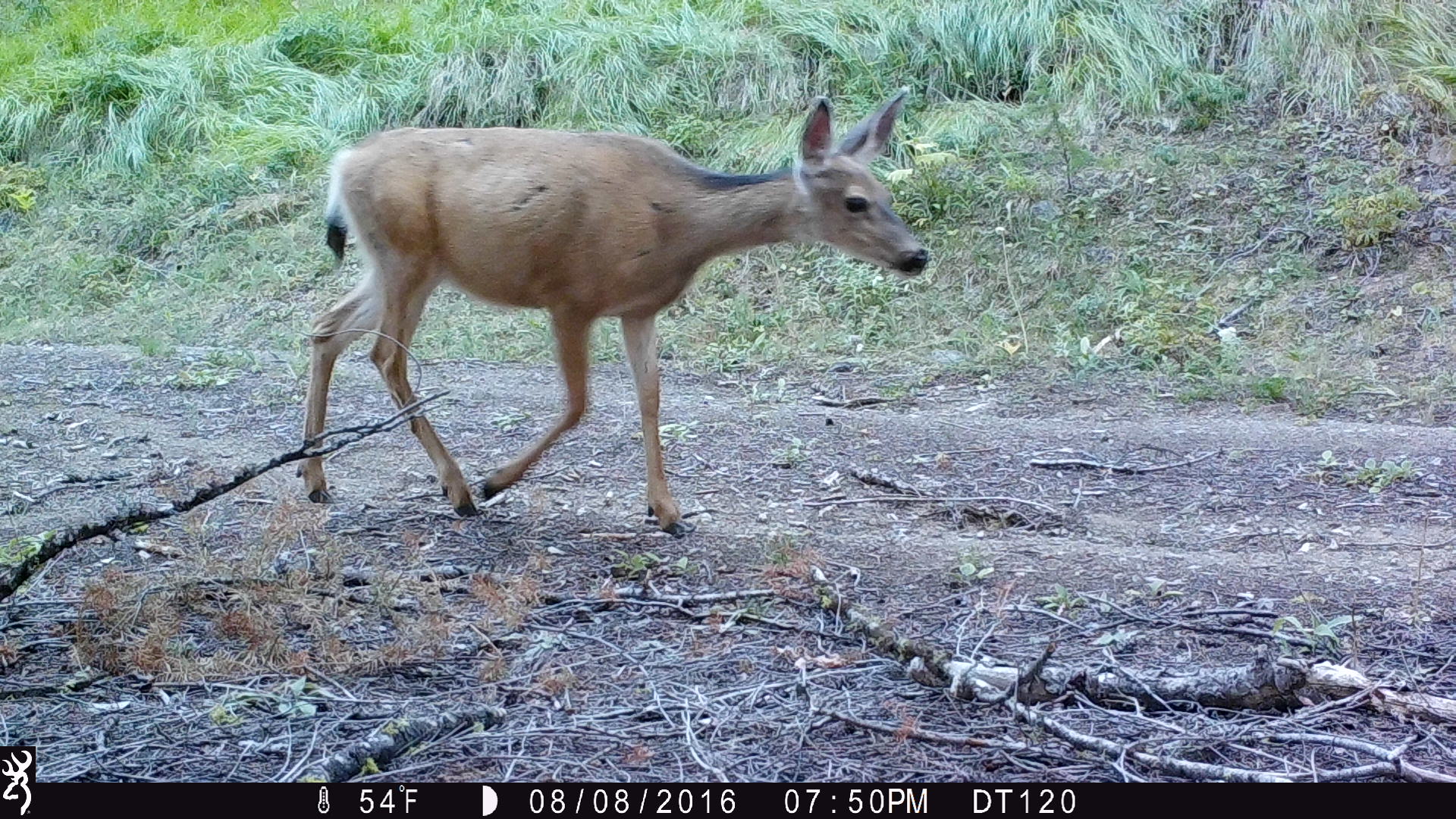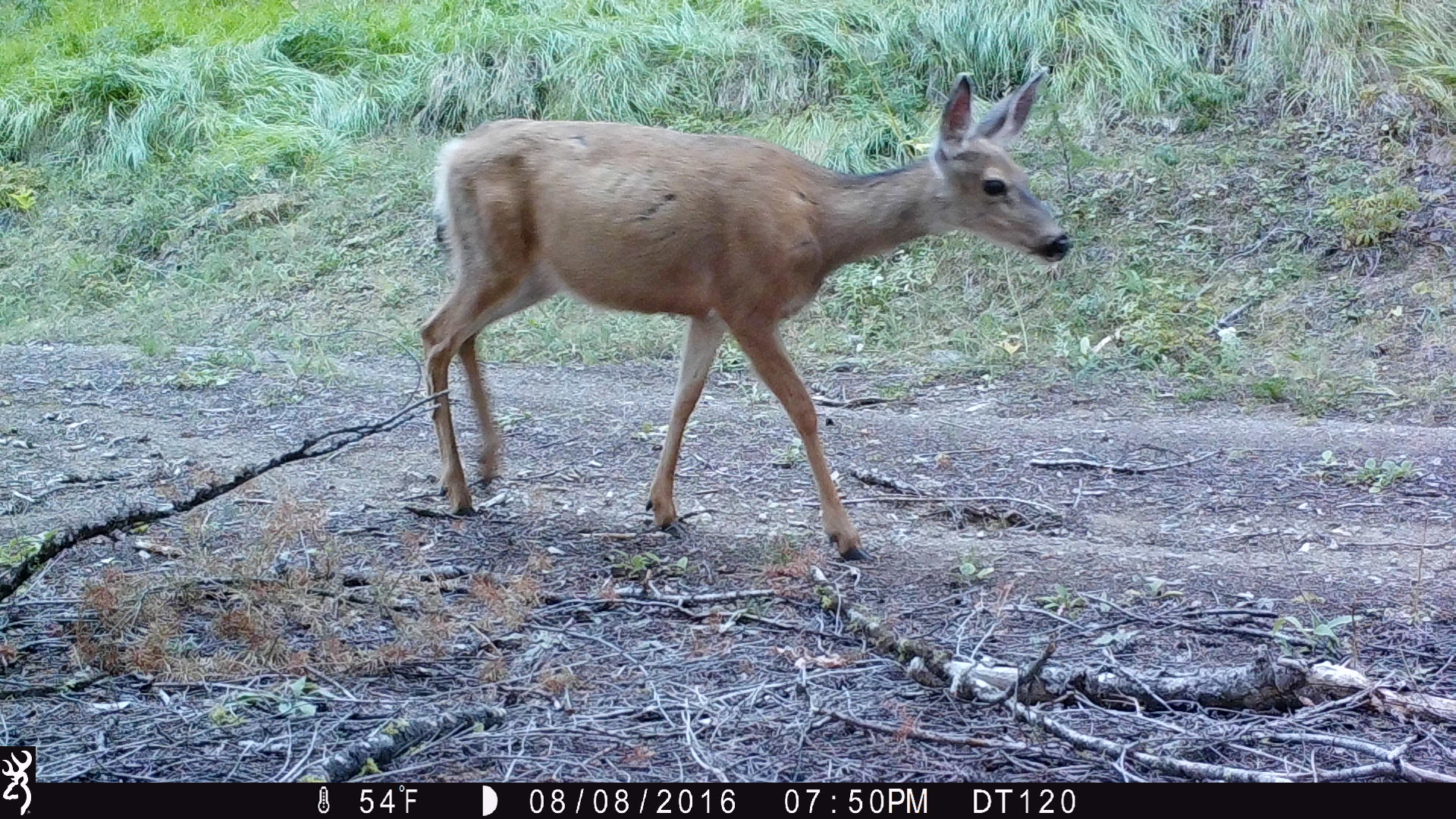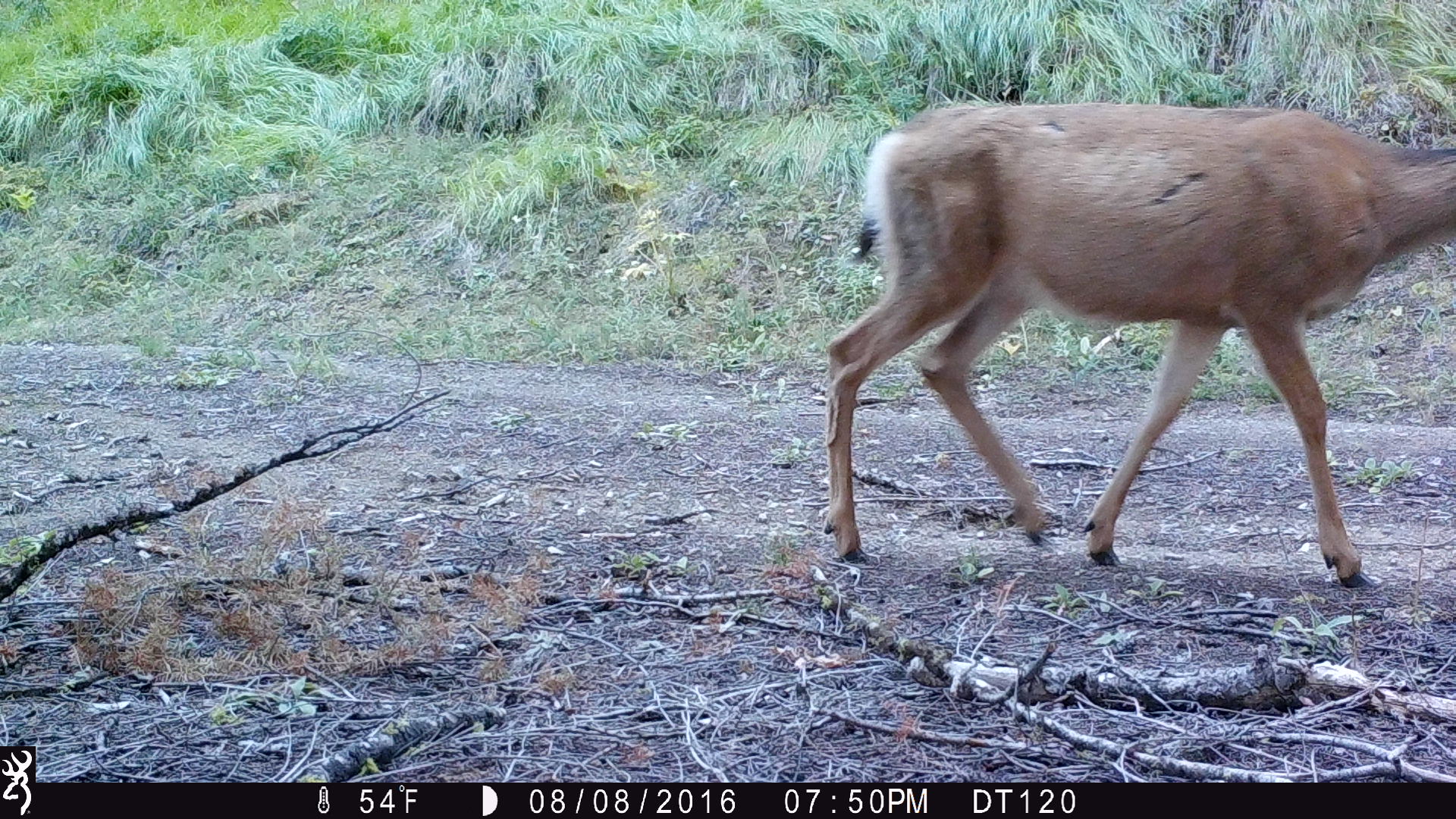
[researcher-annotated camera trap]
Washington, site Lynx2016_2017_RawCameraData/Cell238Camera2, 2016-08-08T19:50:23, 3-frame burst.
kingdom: Animalia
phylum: Chordata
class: Mammalia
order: Artiodactyla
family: Cervidae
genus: Odocoileus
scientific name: Odocoileus hemionus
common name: mule deer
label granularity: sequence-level